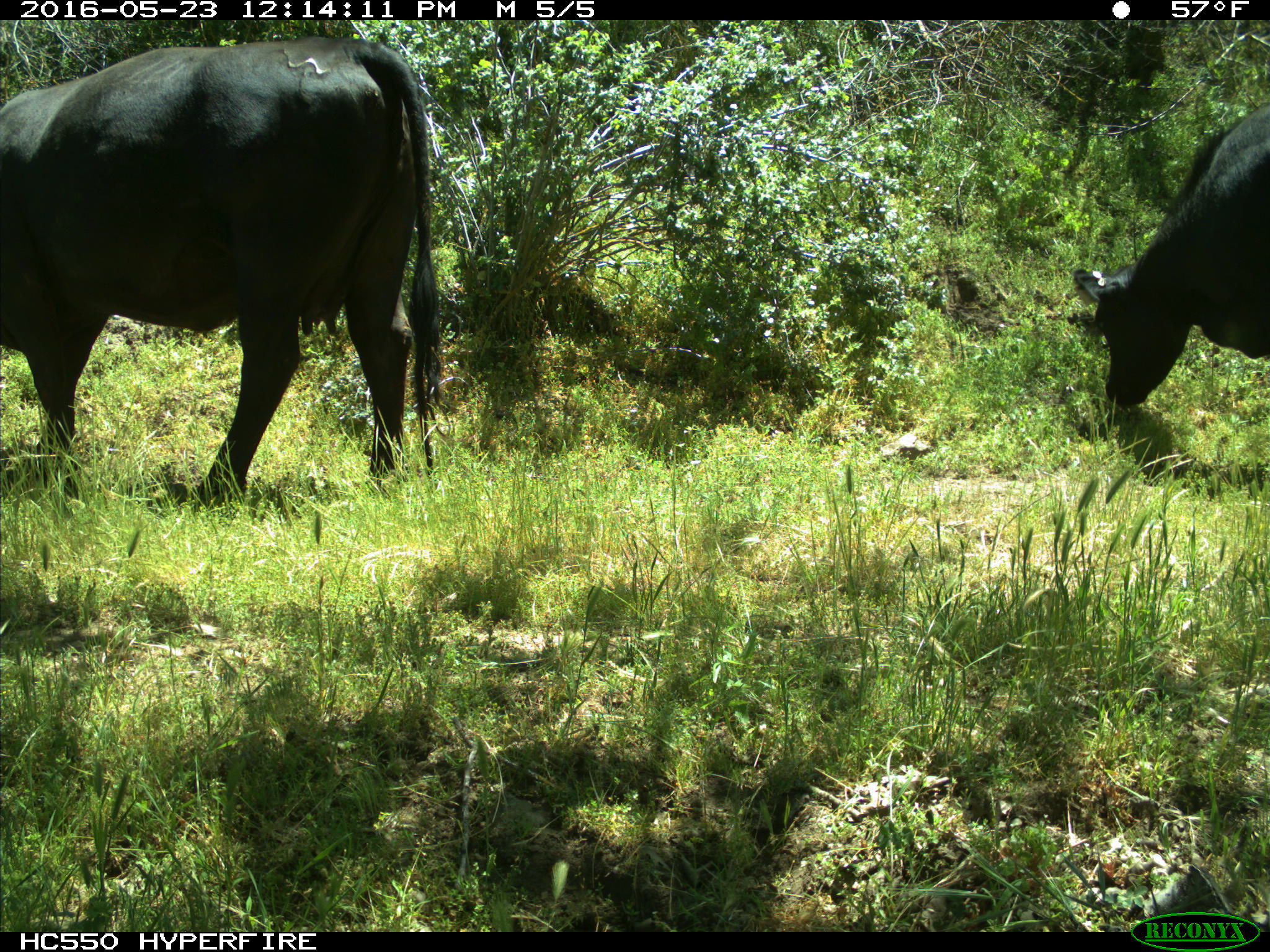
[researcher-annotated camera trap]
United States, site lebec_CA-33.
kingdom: Animalia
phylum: Chordata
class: Mammalia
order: Artiodactyla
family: Bovidae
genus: Bos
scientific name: Bos taurus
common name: domestic cow